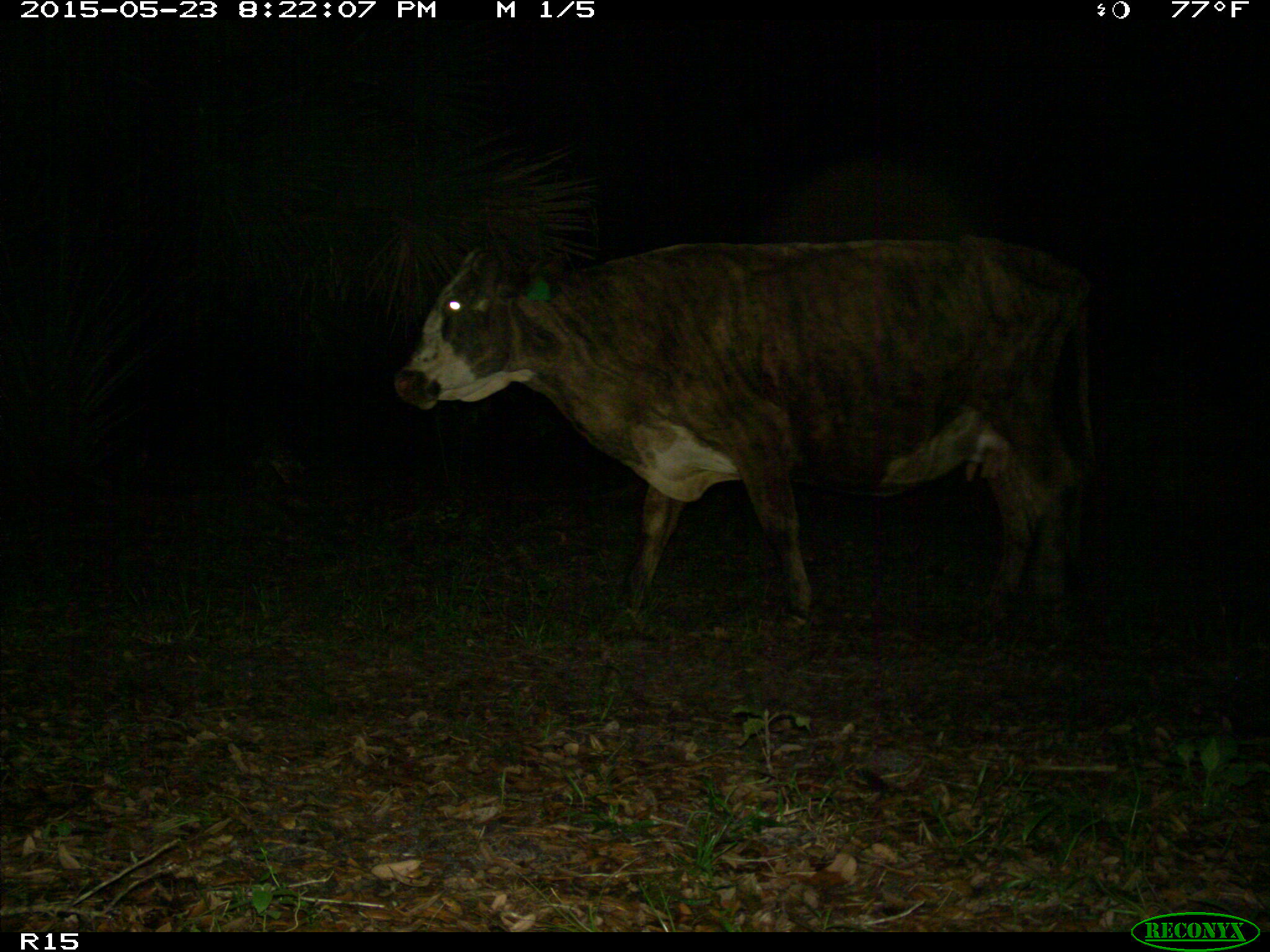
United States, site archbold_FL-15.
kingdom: Animalia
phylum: Chordata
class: Mammalia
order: Artiodactyla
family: Bovidae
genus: Bos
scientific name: Bos taurus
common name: domestic cow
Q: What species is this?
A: Bos taurus (domestic cow).